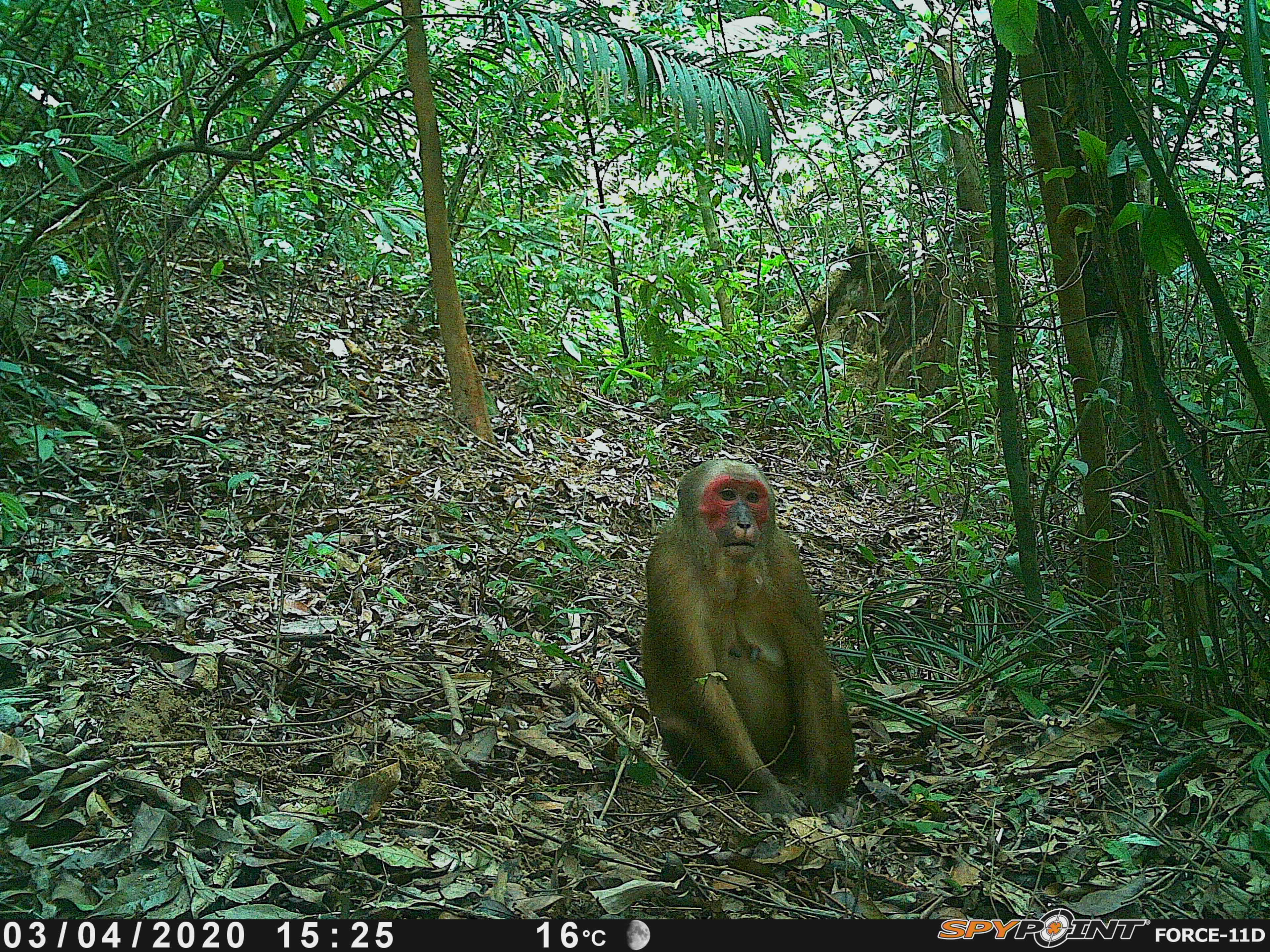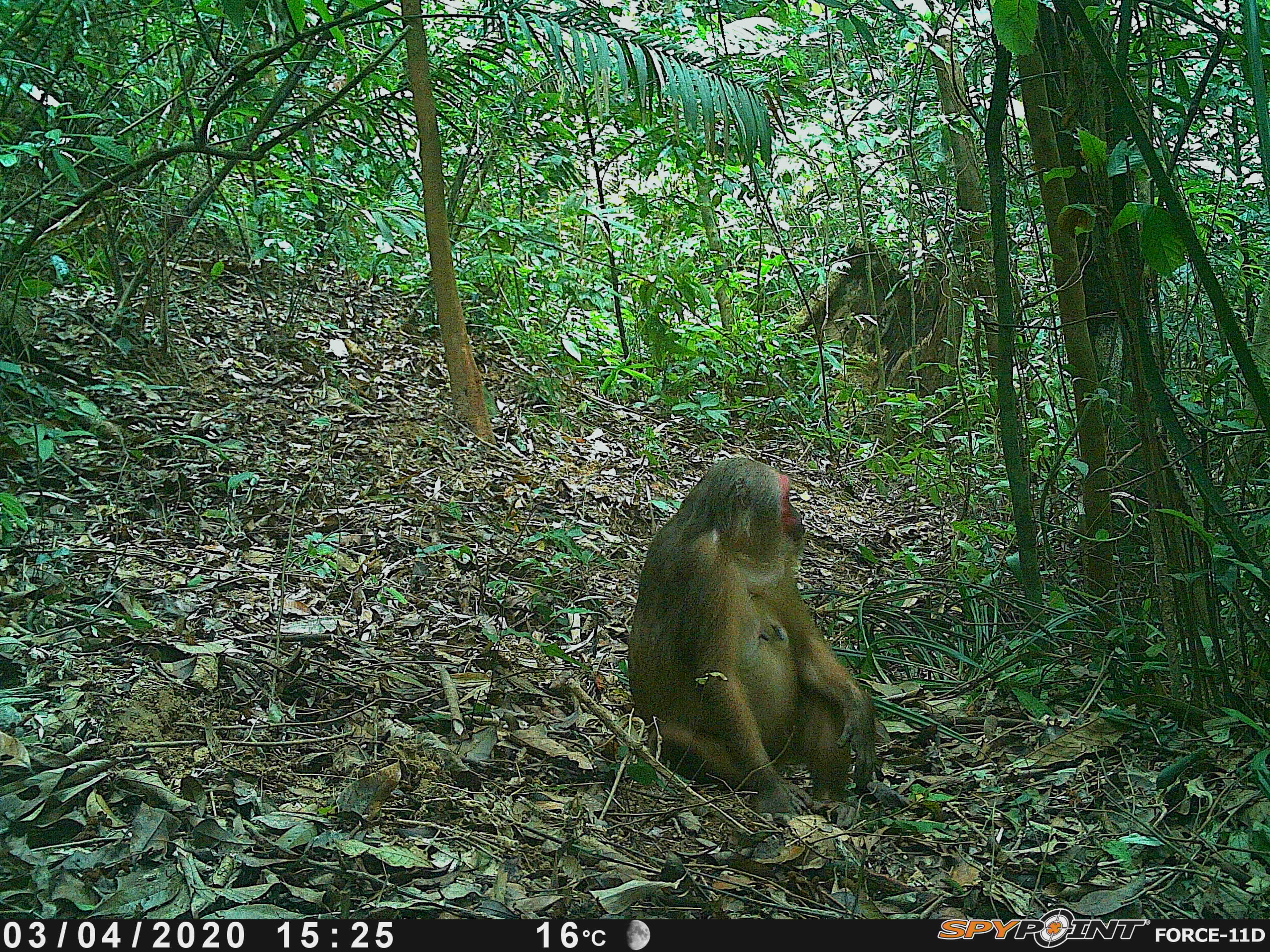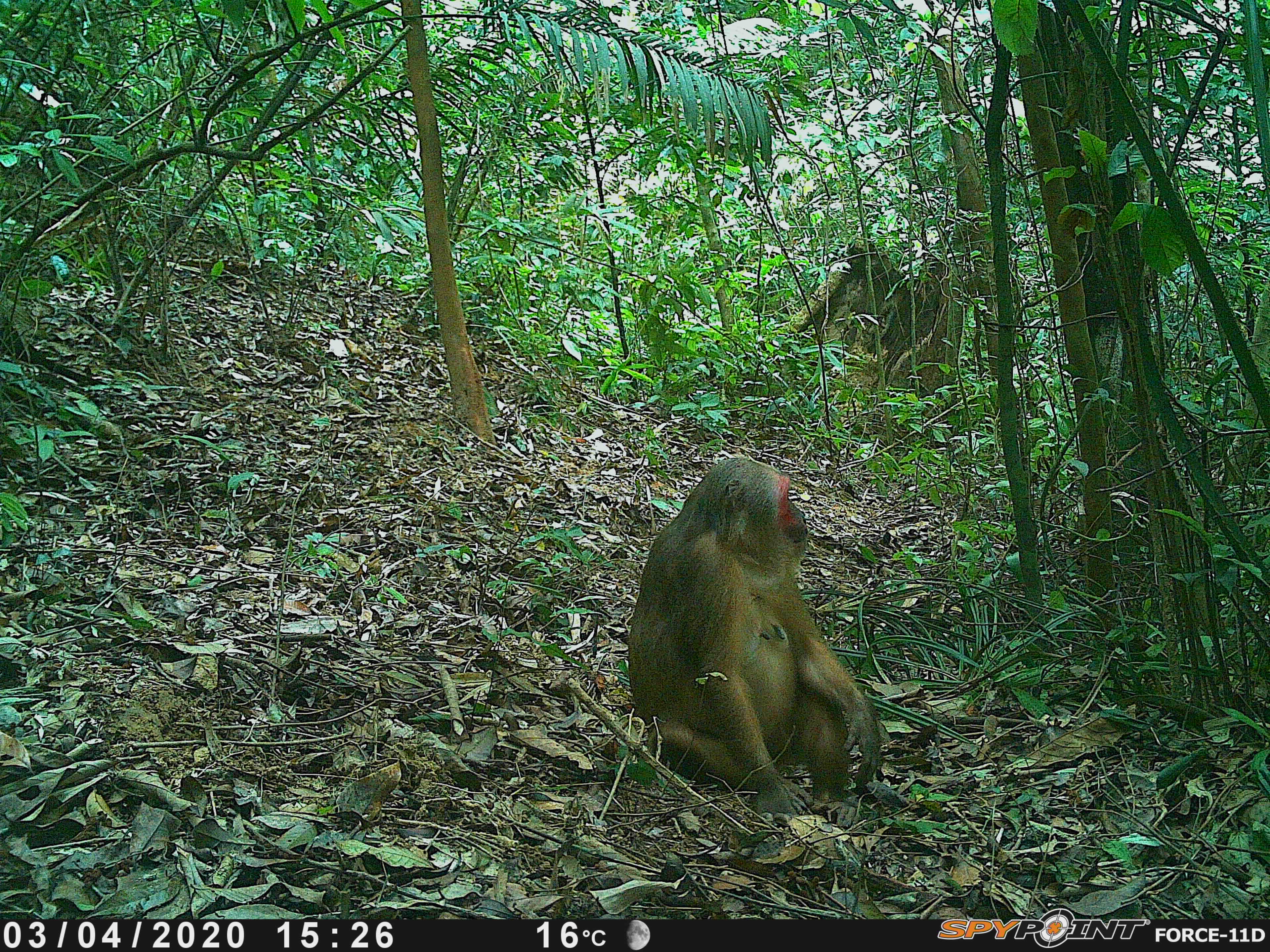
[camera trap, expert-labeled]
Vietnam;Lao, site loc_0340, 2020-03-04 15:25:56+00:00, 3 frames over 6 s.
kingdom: Animalia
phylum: Chordata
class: Mammalia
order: Primates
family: Cercopithecidae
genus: Macaca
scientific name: Macaca arctoides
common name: stump-tailed macaque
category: stump tailed macaque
Stump tailed macaque (stump-tailed macaque) (Macaca arctoides). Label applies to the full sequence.